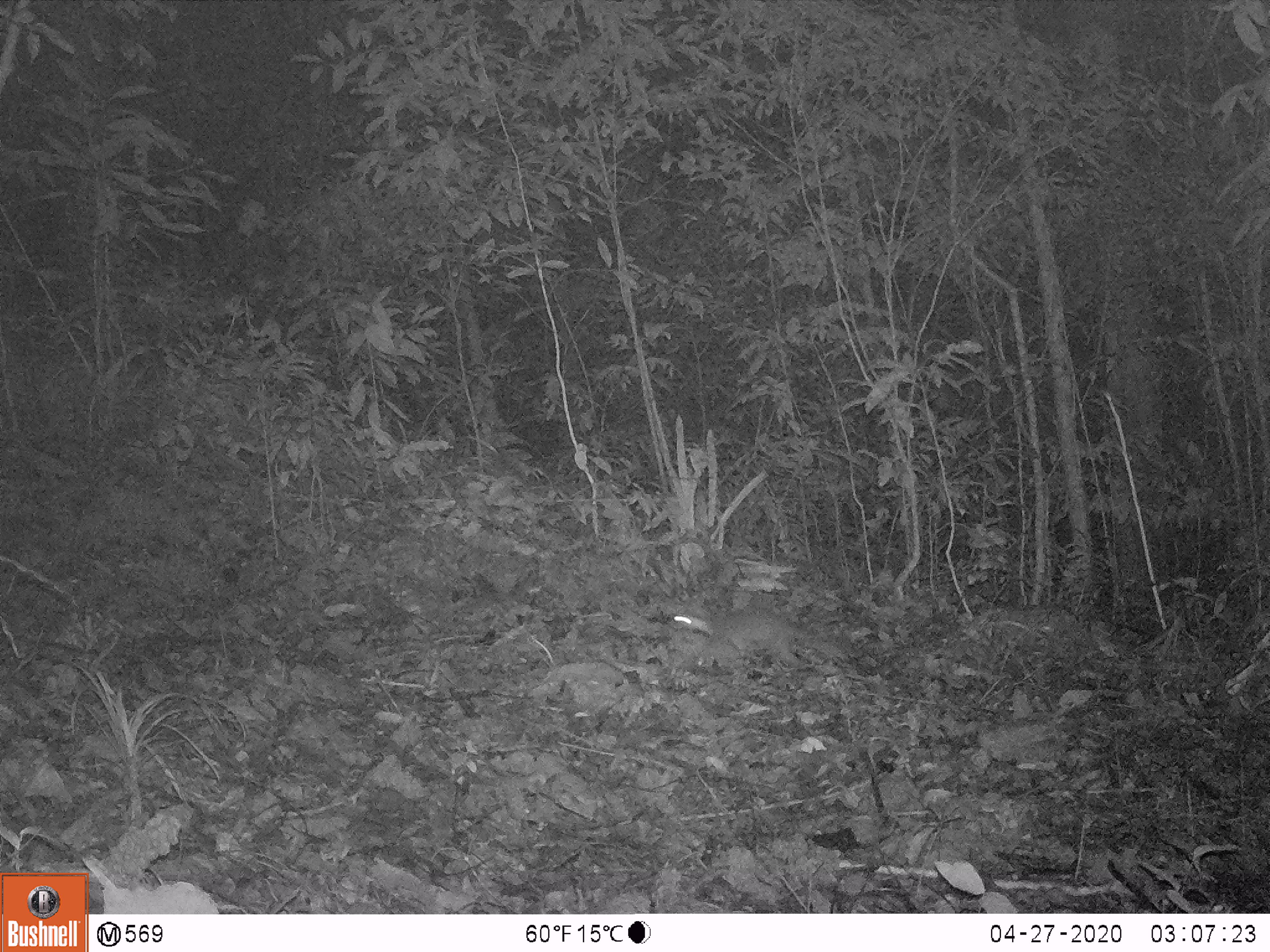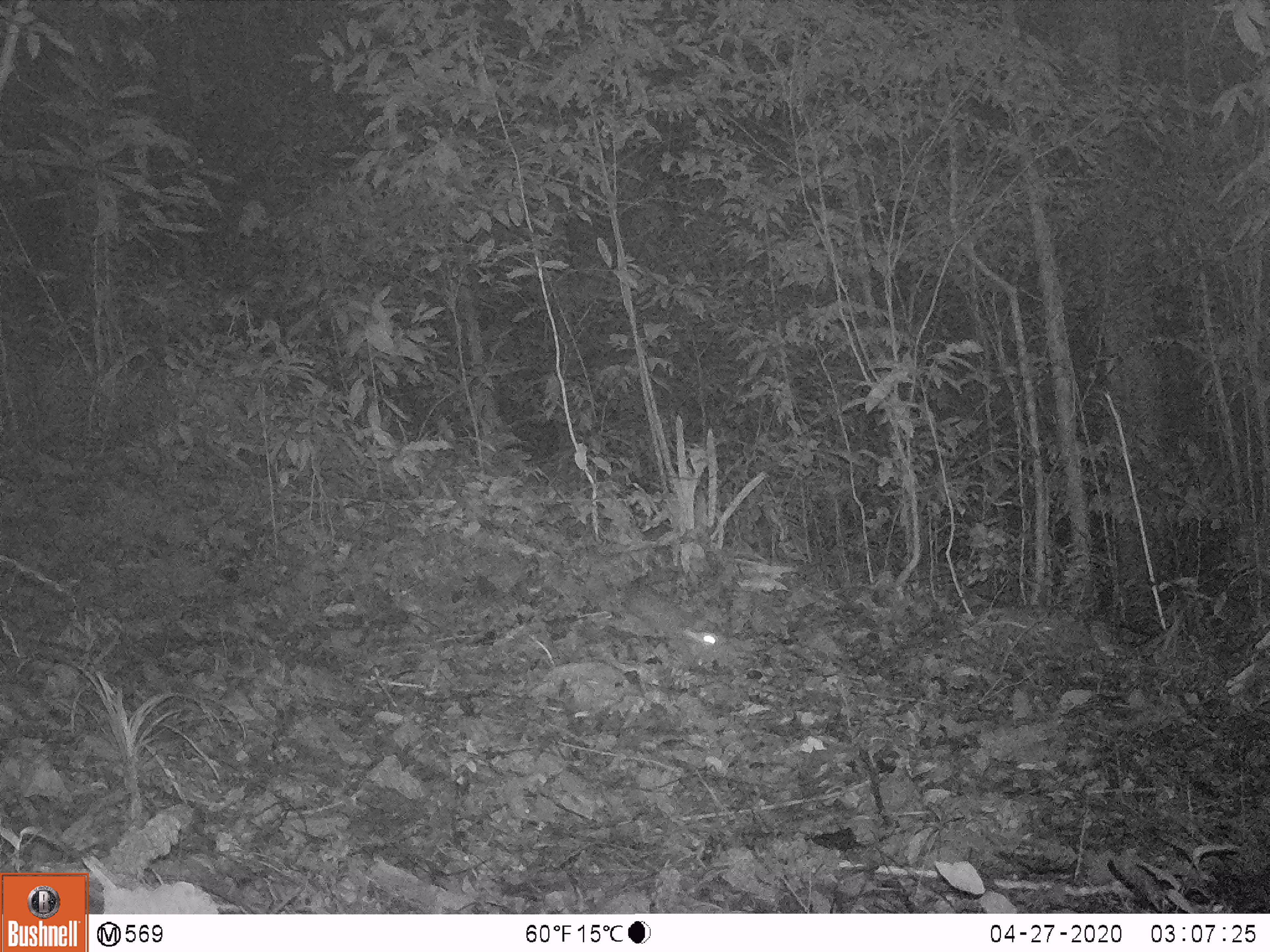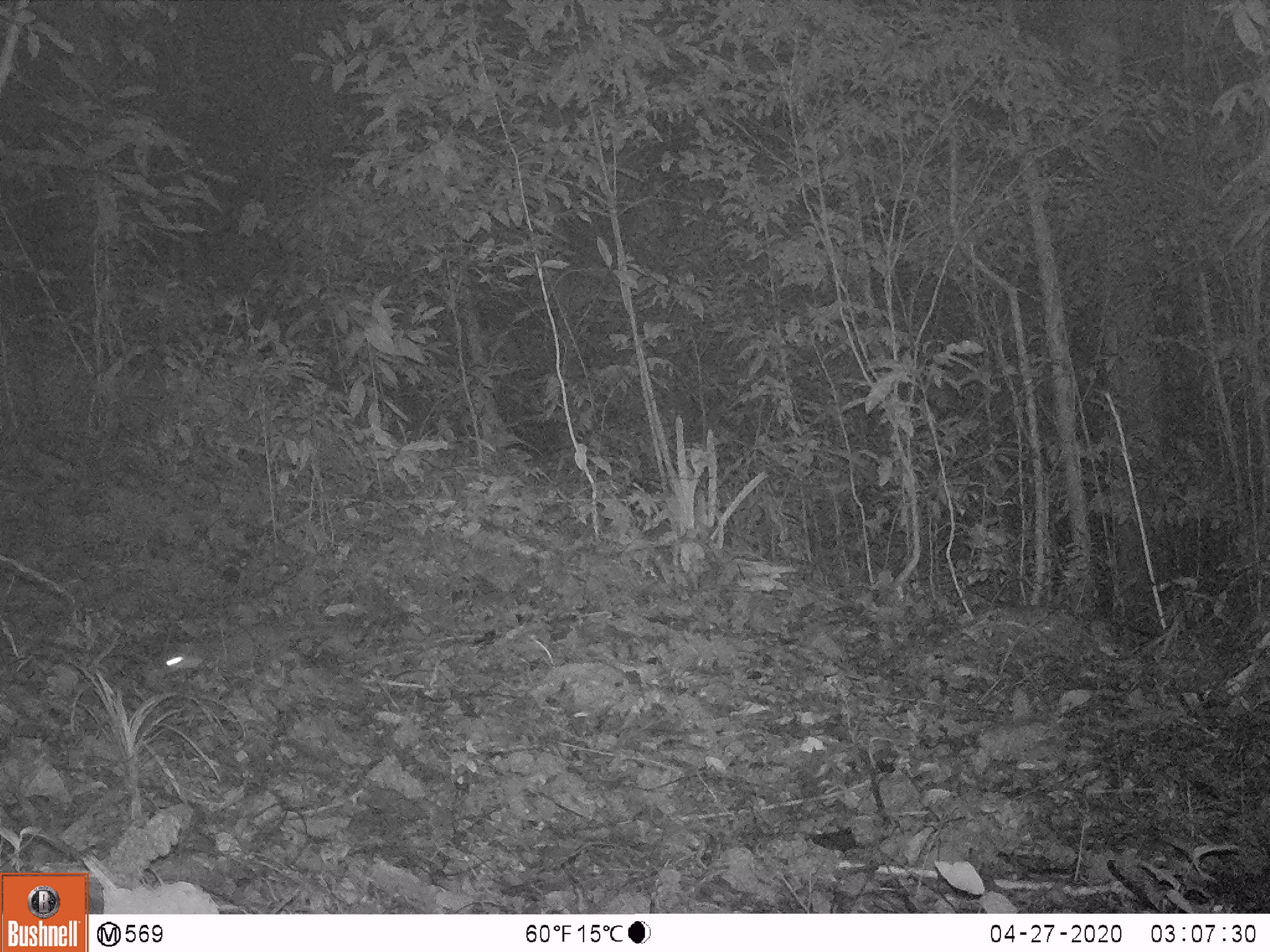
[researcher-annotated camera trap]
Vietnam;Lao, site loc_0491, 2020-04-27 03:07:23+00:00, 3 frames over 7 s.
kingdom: Animalia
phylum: Chordata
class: Mammalia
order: Carnivora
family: Mustelidae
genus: Melogale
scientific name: Melogale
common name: ferret badger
Ferret badger (Melogale). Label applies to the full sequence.